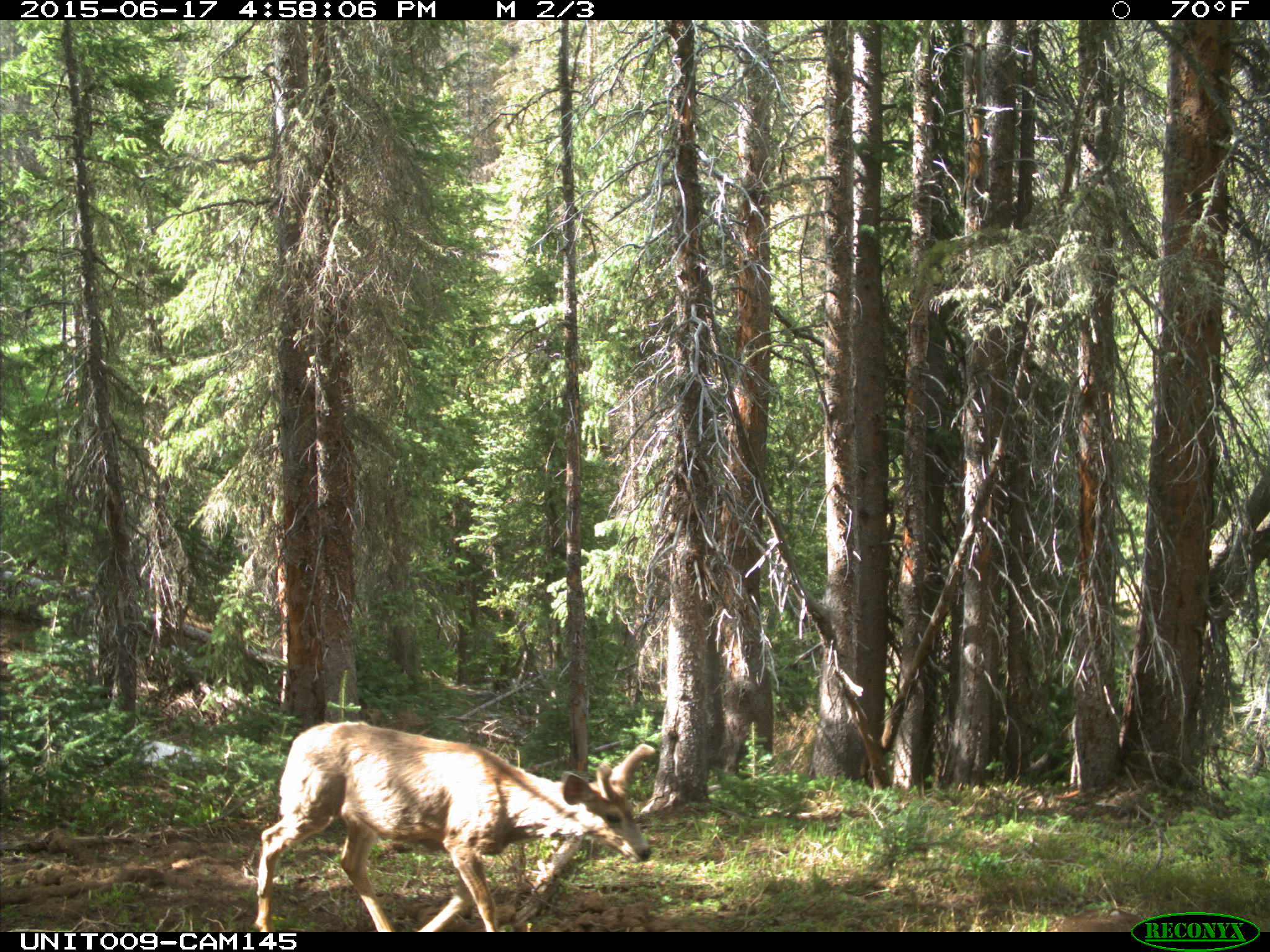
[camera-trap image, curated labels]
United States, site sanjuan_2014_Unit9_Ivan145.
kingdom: Animalia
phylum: Chordata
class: Mammalia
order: Artiodactyla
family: Cervidae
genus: Odocoileus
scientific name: Odocoileus hemionus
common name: mule deer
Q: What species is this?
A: Odocoileus hemionus (mule deer).